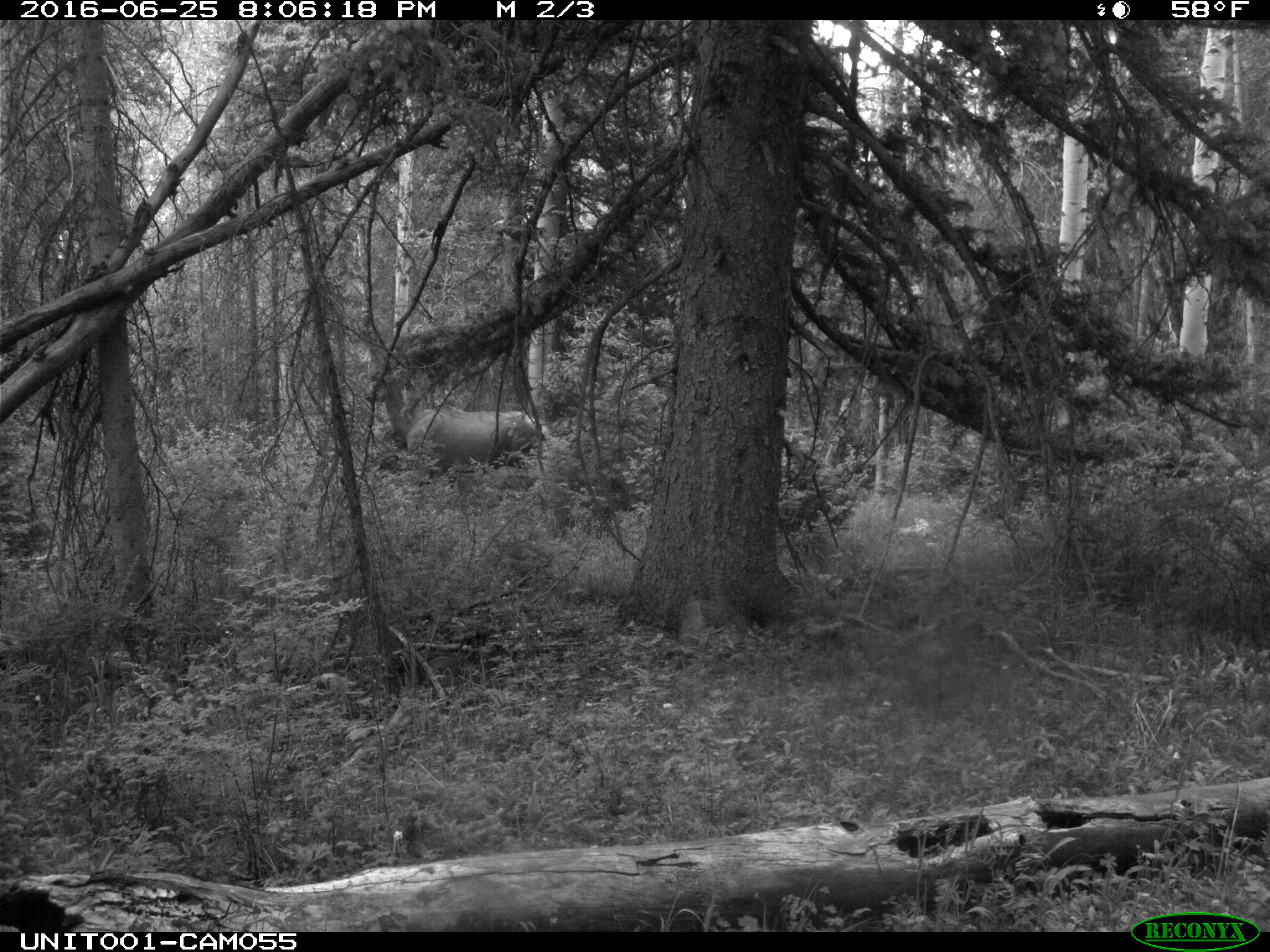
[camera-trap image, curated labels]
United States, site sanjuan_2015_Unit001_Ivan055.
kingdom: Animalia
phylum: Chordata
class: Mammalia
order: Artiodactyla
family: Cervidae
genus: Cervus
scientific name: Cervus elaphus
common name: red deer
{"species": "Cervus elaphus (red deer)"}